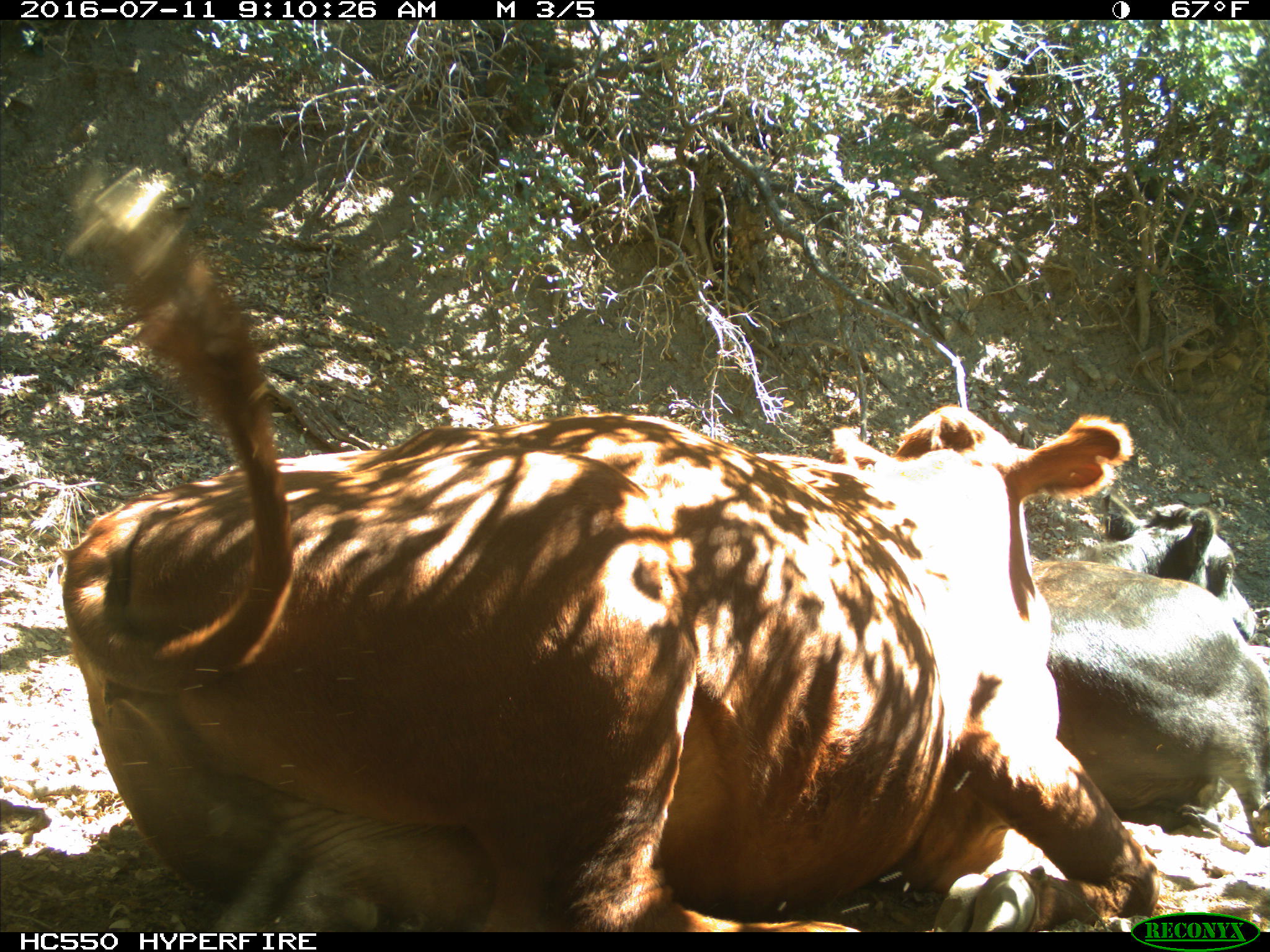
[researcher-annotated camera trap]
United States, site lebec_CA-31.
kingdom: Animalia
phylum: Chordata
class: Mammalia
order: Artiodactyla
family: Bovidae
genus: Bos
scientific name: Bos taurus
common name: domestic cow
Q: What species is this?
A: Bos taurus (domestic cow).